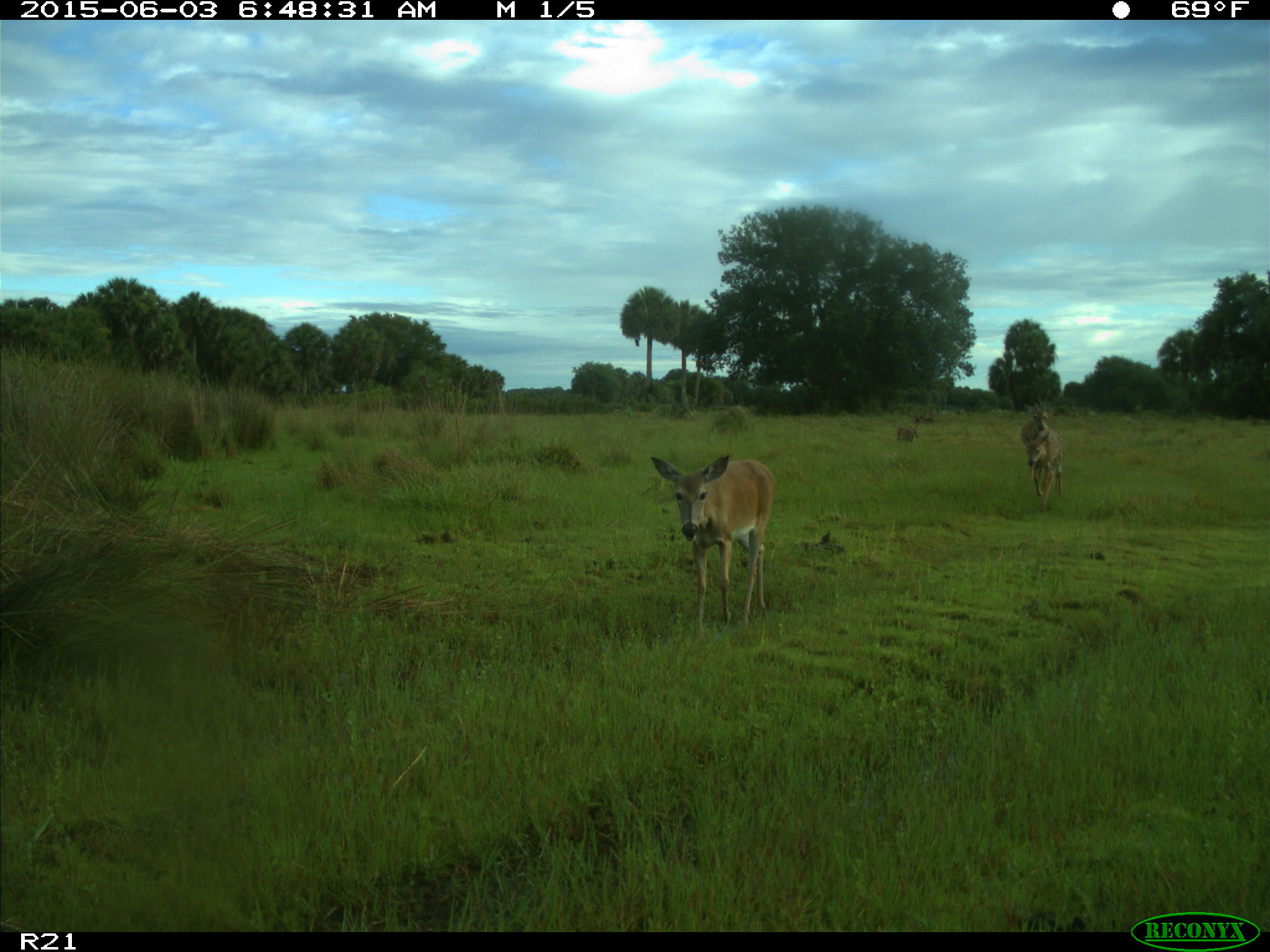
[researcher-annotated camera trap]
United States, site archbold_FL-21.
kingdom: Animalia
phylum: Chordata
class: Mammalia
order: Artiodactyla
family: Cervidae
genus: Odocoileus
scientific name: Odocoileus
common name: deer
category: unidentified deer